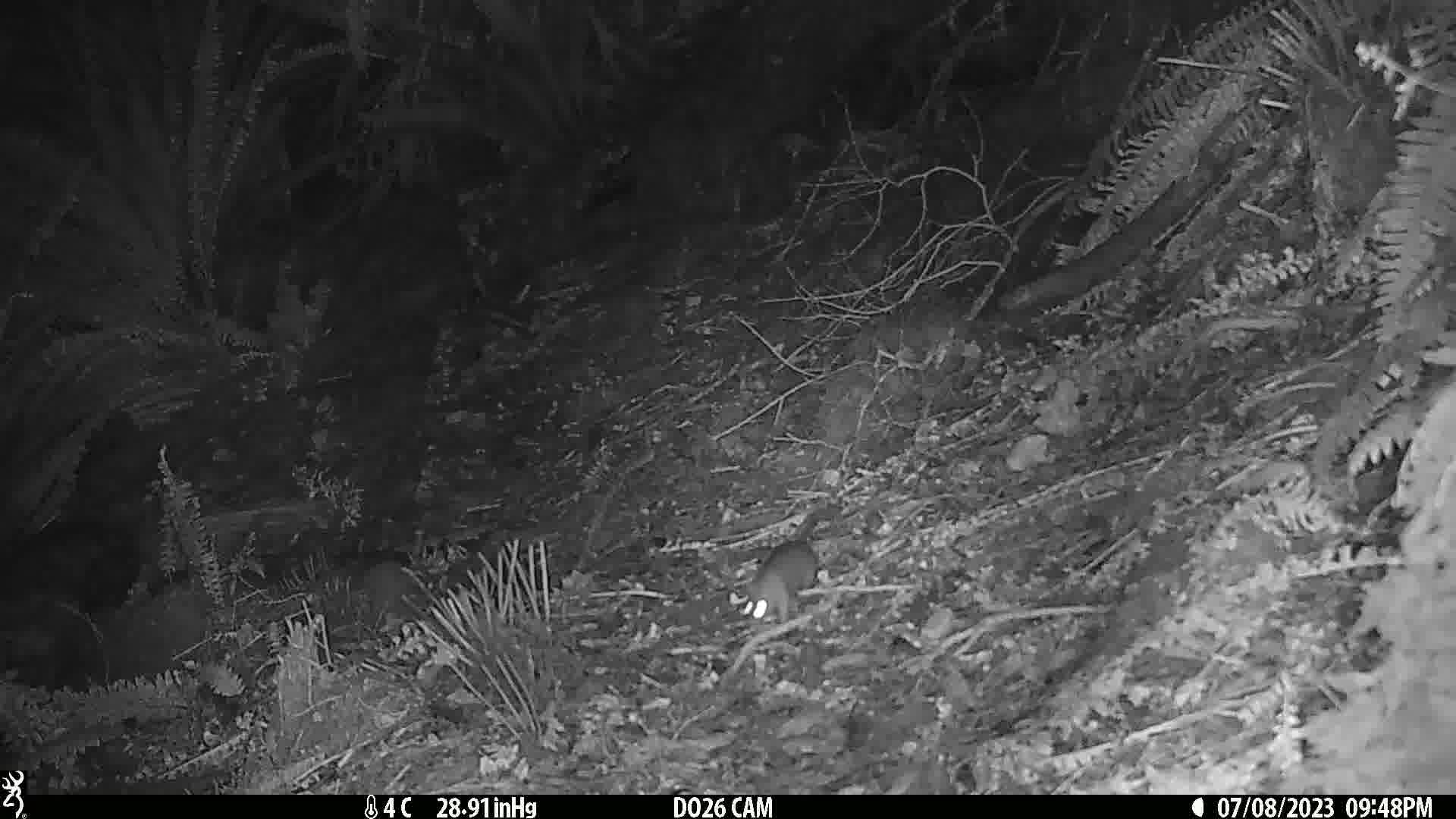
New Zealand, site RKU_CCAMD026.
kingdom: Animalia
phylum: Chordata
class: Mammalia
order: Rodentia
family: Muridae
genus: Rattus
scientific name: Rattus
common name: rat